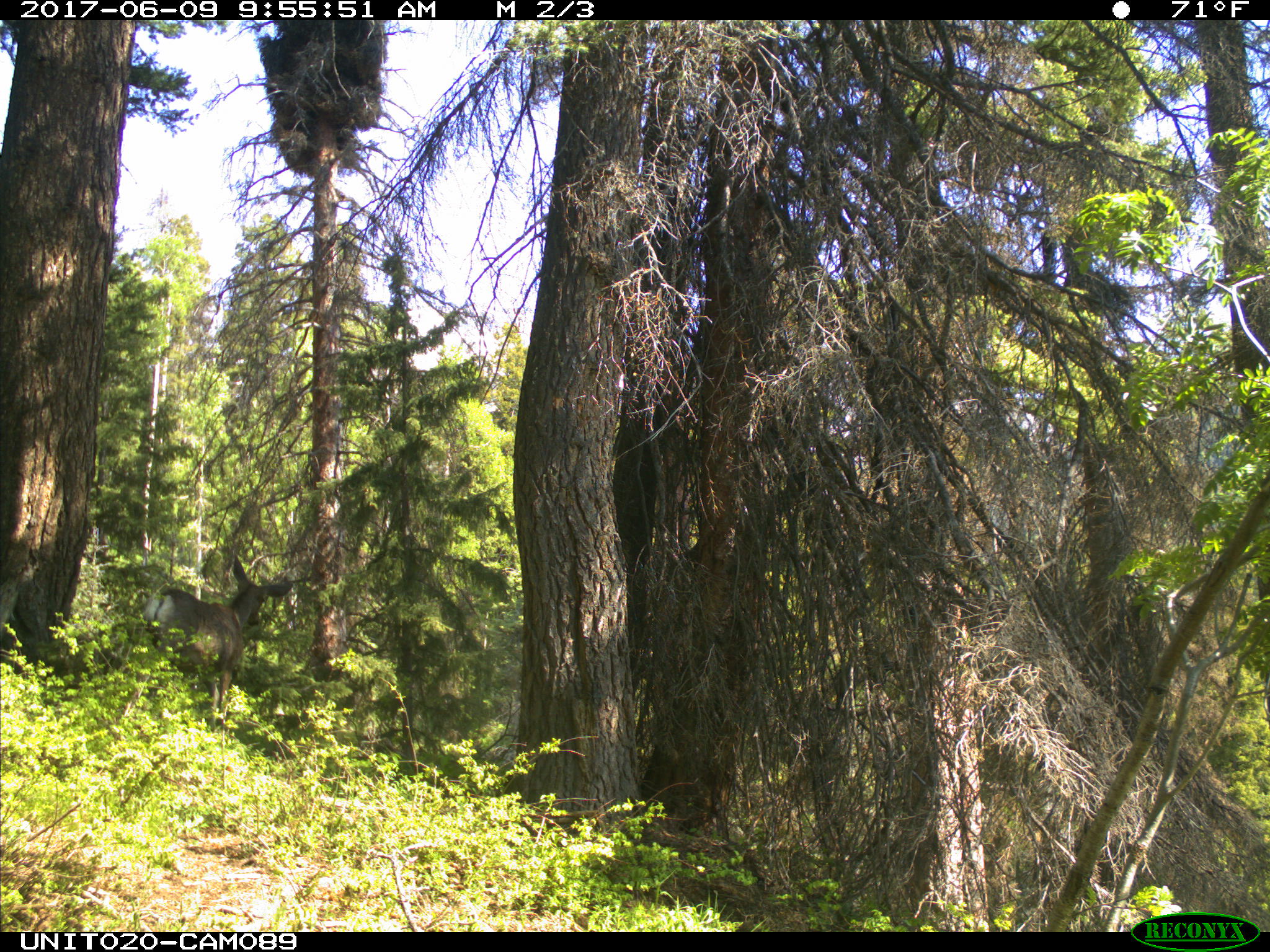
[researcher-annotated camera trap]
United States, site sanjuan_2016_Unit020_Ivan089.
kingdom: Animalia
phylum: Chordata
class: Mammalia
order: Artiodactyla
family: Cervidae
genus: Odocoileus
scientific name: Odocoileus hemionus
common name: mule deer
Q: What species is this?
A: Odocoileus hemionus (mule deer).